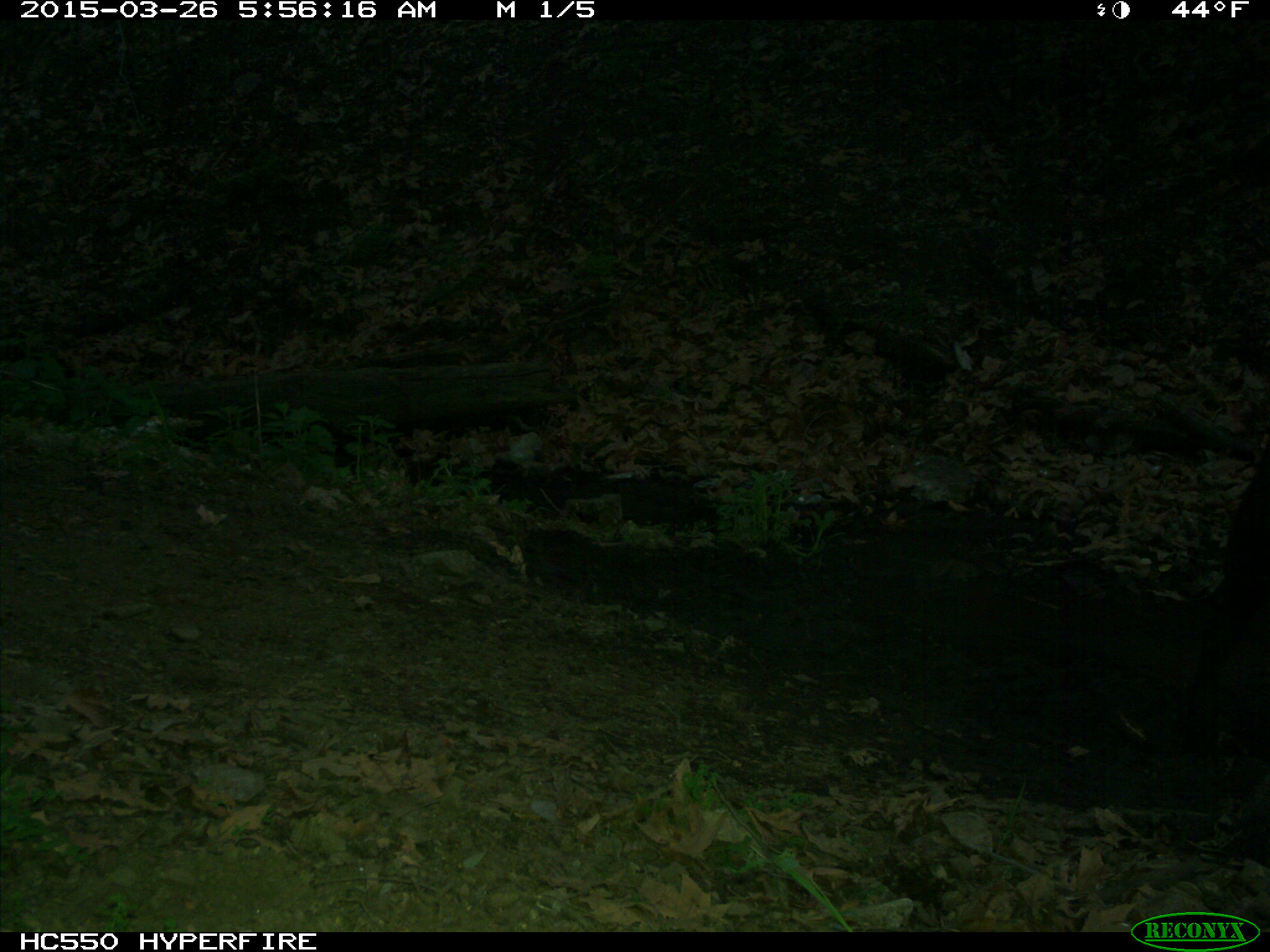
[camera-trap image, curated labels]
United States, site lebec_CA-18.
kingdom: Animalia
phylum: Chordata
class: Mammalia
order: Artiodactyla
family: Bovidae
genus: Bos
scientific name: Bos taurus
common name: domestic cow